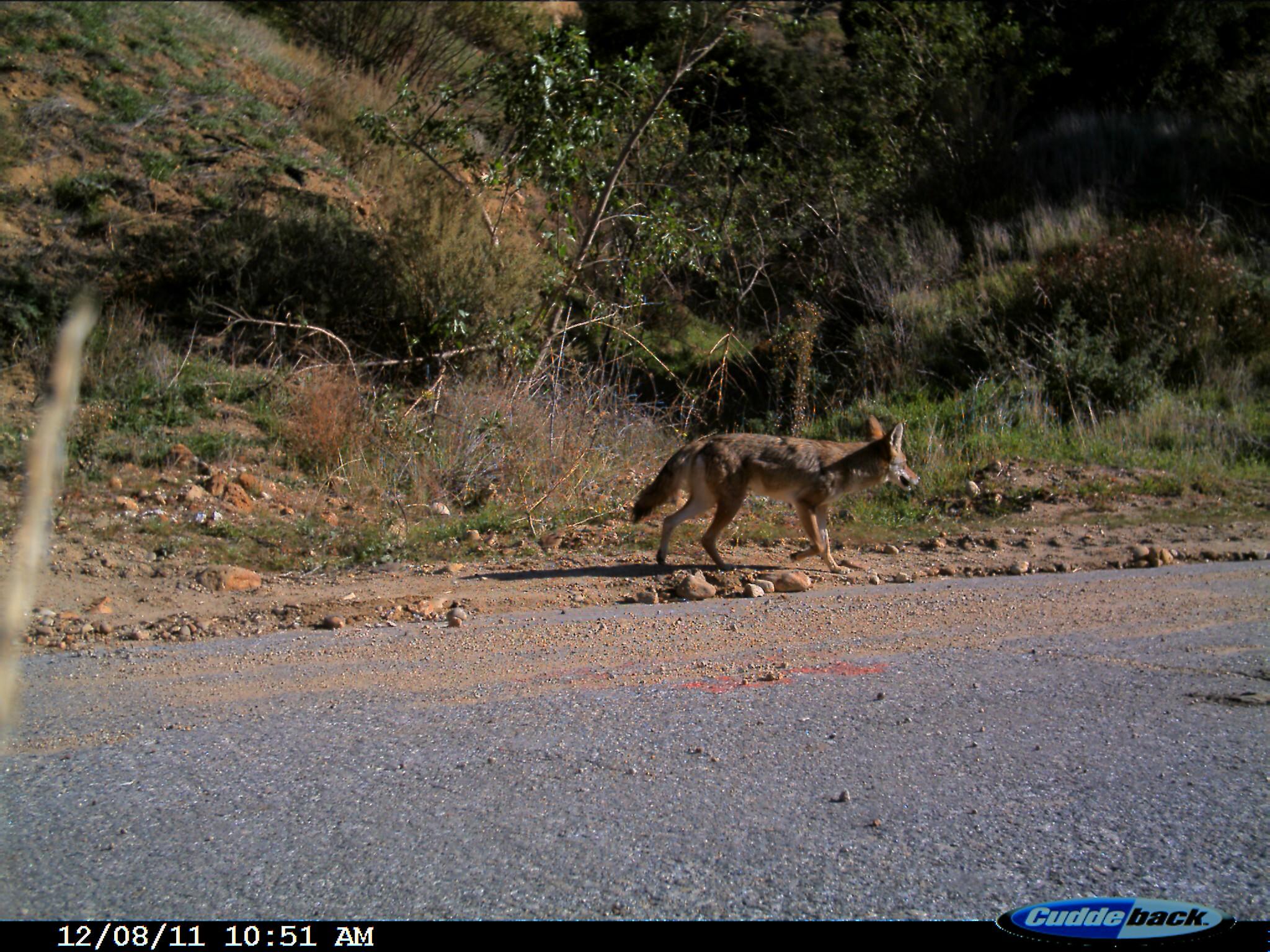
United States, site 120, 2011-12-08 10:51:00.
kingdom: Animalia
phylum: Chordata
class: Mammalia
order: Carnivora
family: Canidae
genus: Canis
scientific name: Canis latrans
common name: coyote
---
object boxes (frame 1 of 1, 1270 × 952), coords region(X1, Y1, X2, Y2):
coyote: region(629, 403, 940, 589)